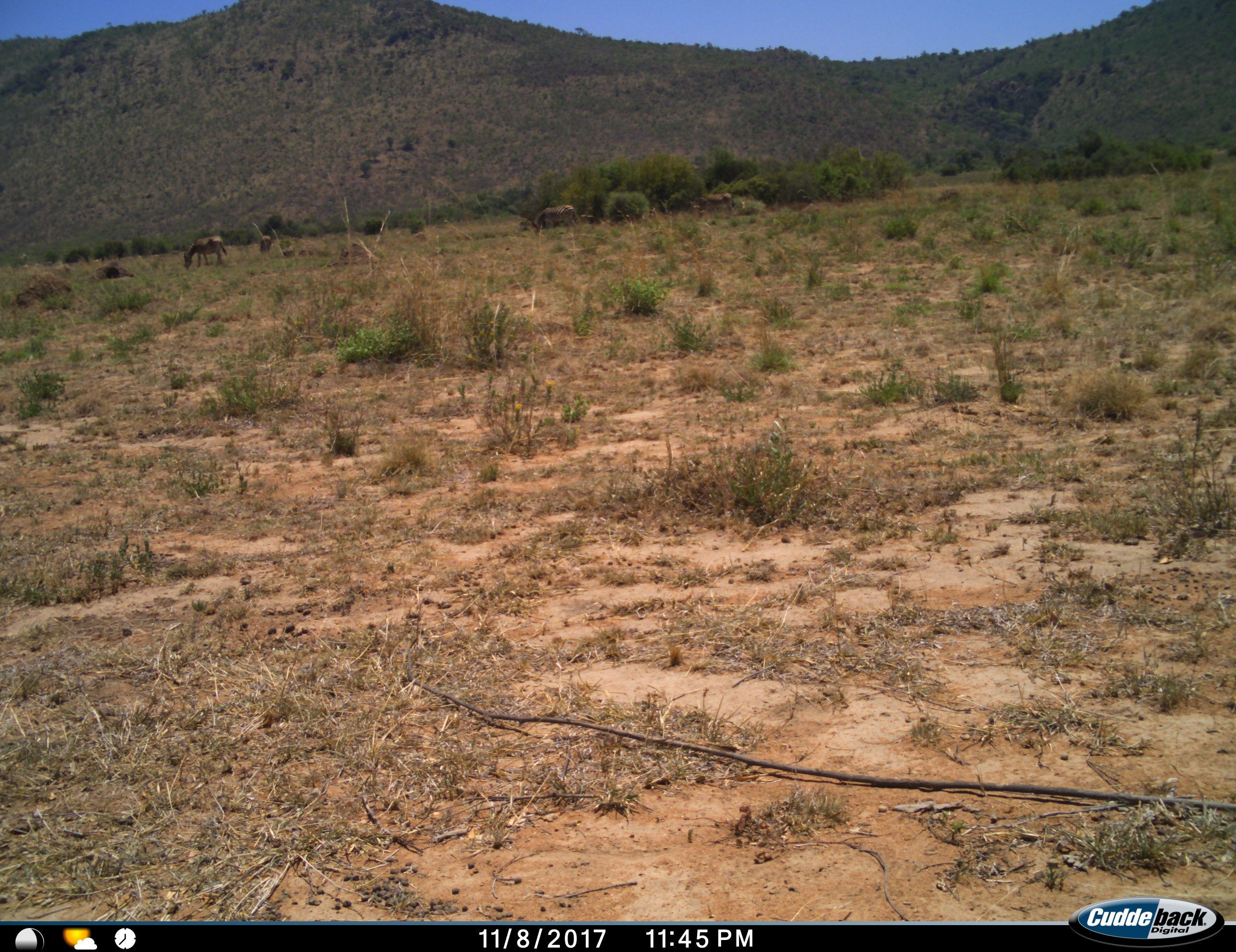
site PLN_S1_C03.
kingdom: Animalia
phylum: Chordata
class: Mammalia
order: Perissodactyla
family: Equidae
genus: Equus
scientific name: Equus quagga burchellii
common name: burchell's zebra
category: zebraburchells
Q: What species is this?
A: Zebraburchells (burchell's zebra) (Equus quagga burchellii).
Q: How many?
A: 4.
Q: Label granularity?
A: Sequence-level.